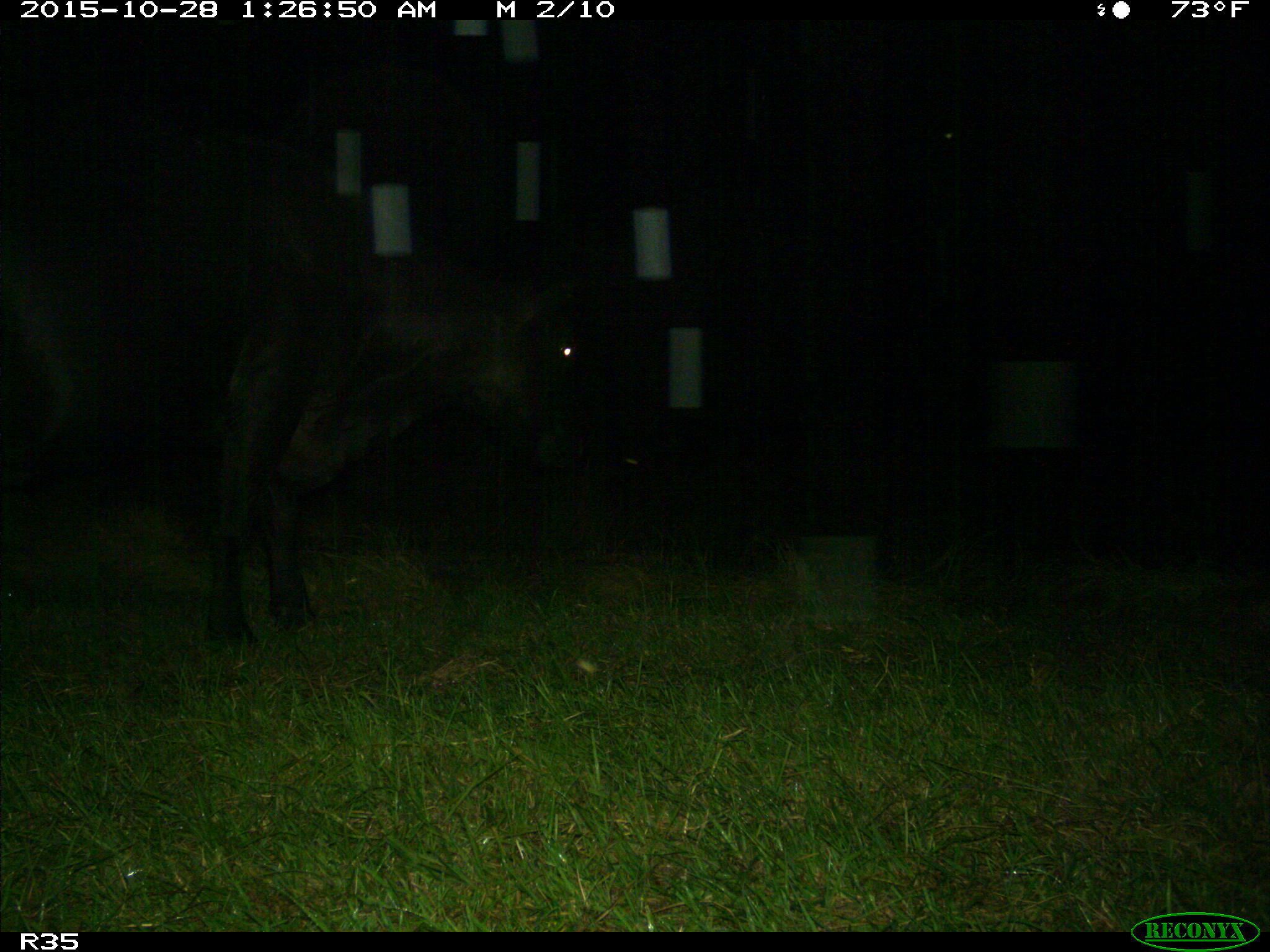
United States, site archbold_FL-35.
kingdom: Animalia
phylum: Chordata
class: Mammalia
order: Artiodactyla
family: Bovidae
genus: Bos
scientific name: Bos taurus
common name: domestic cow